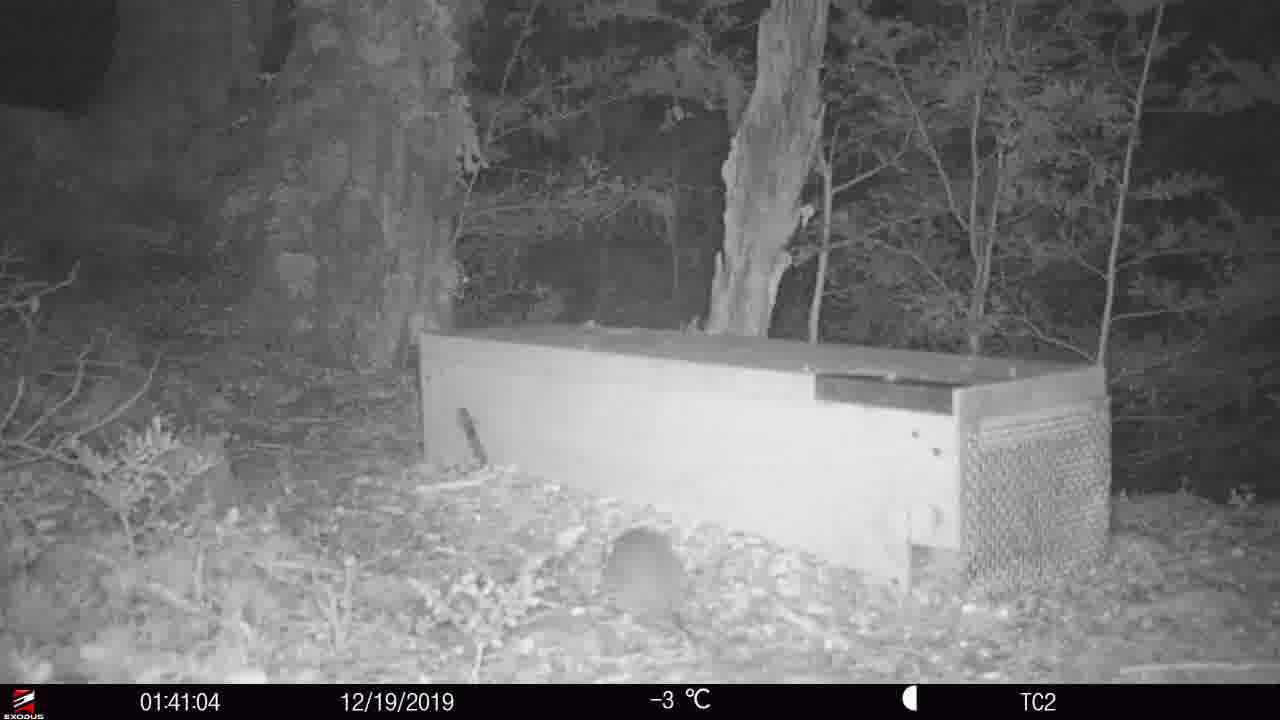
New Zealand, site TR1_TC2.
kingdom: Animalia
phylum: Chordata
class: Mammalia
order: Rodentia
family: Muridae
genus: Rattus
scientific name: Rattus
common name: rat